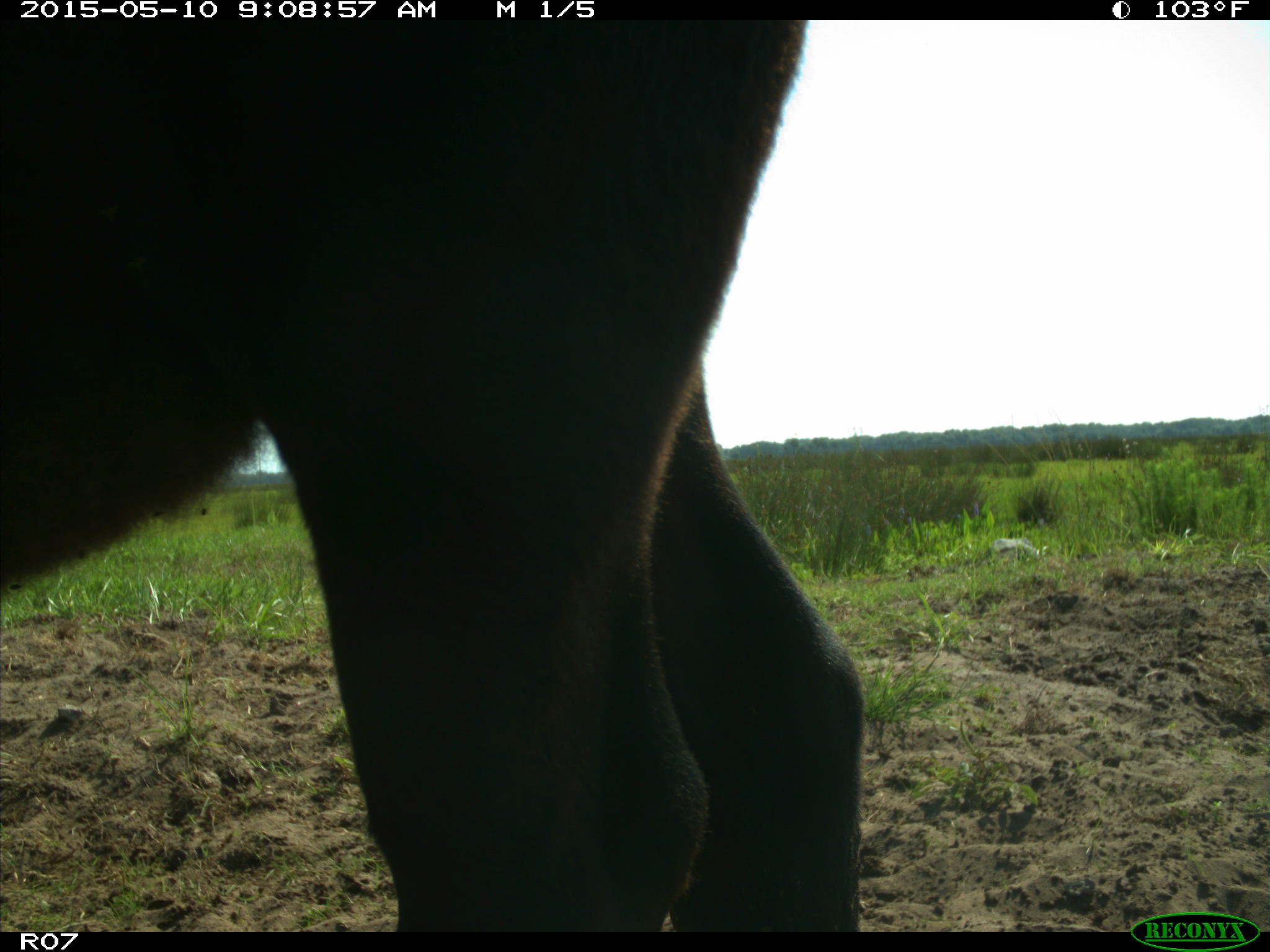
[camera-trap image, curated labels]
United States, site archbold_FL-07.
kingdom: Animalia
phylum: Chordata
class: Mammalia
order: Artiodactyla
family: Bovidae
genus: Bos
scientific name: Bos taurus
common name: domestic cow